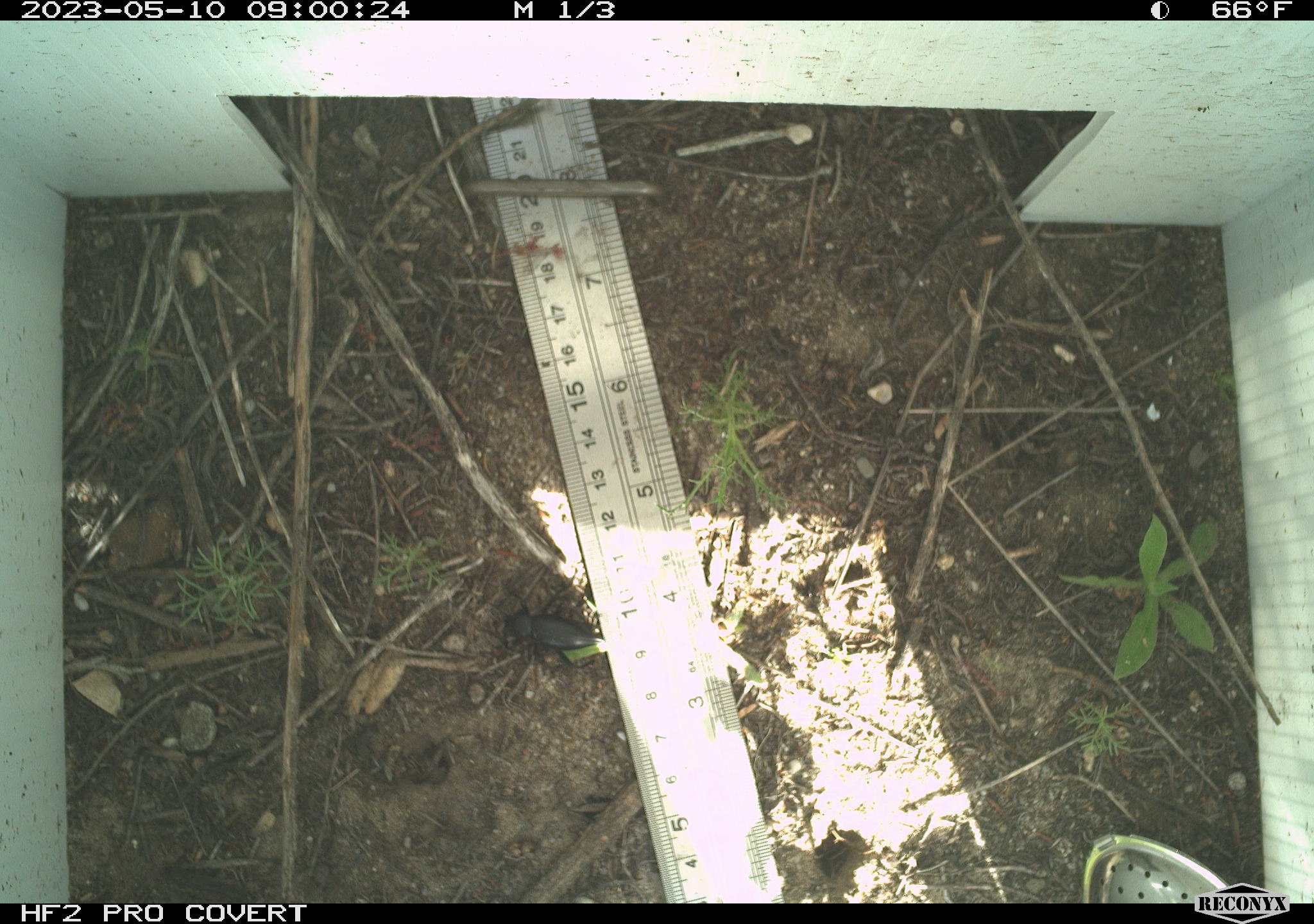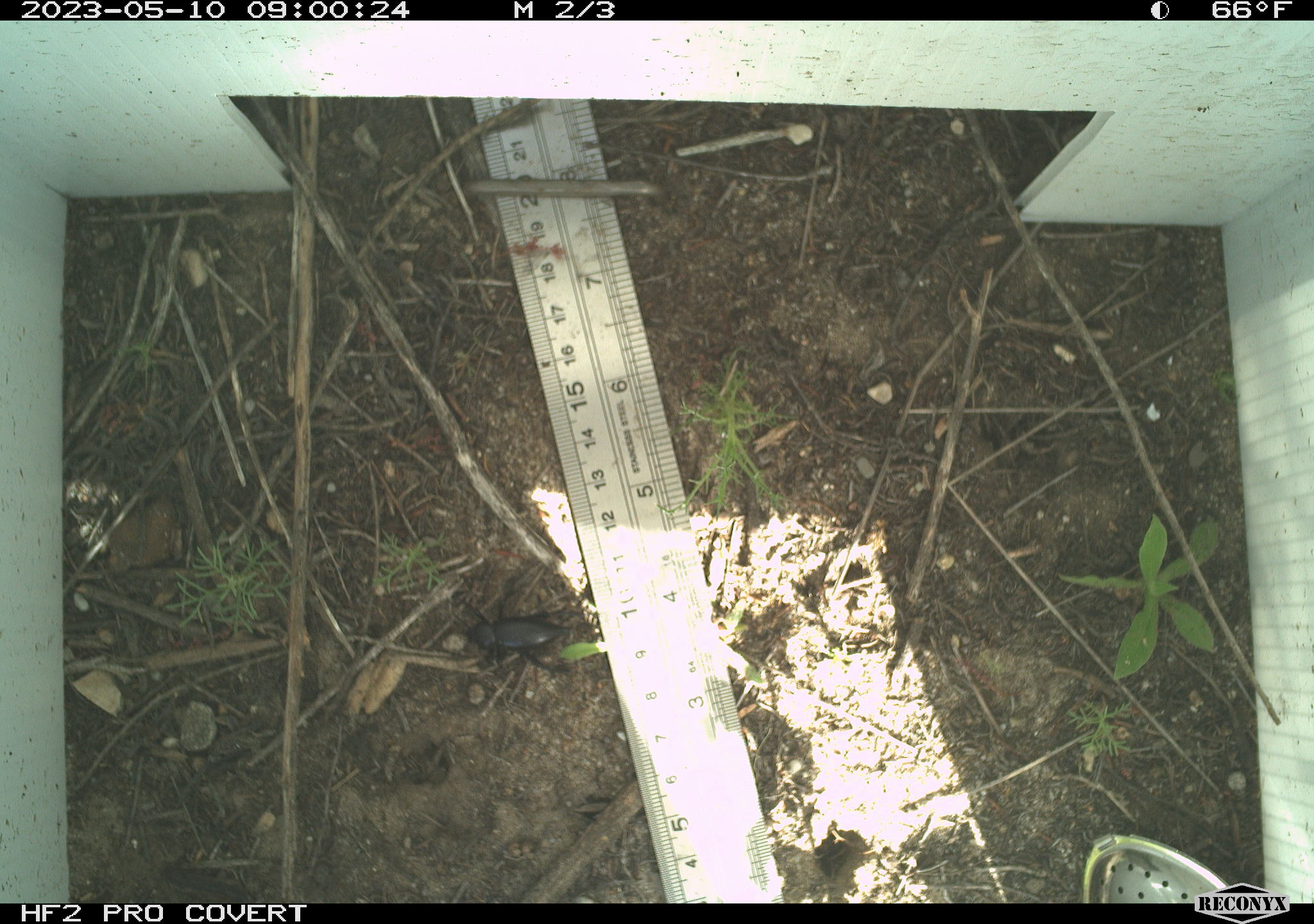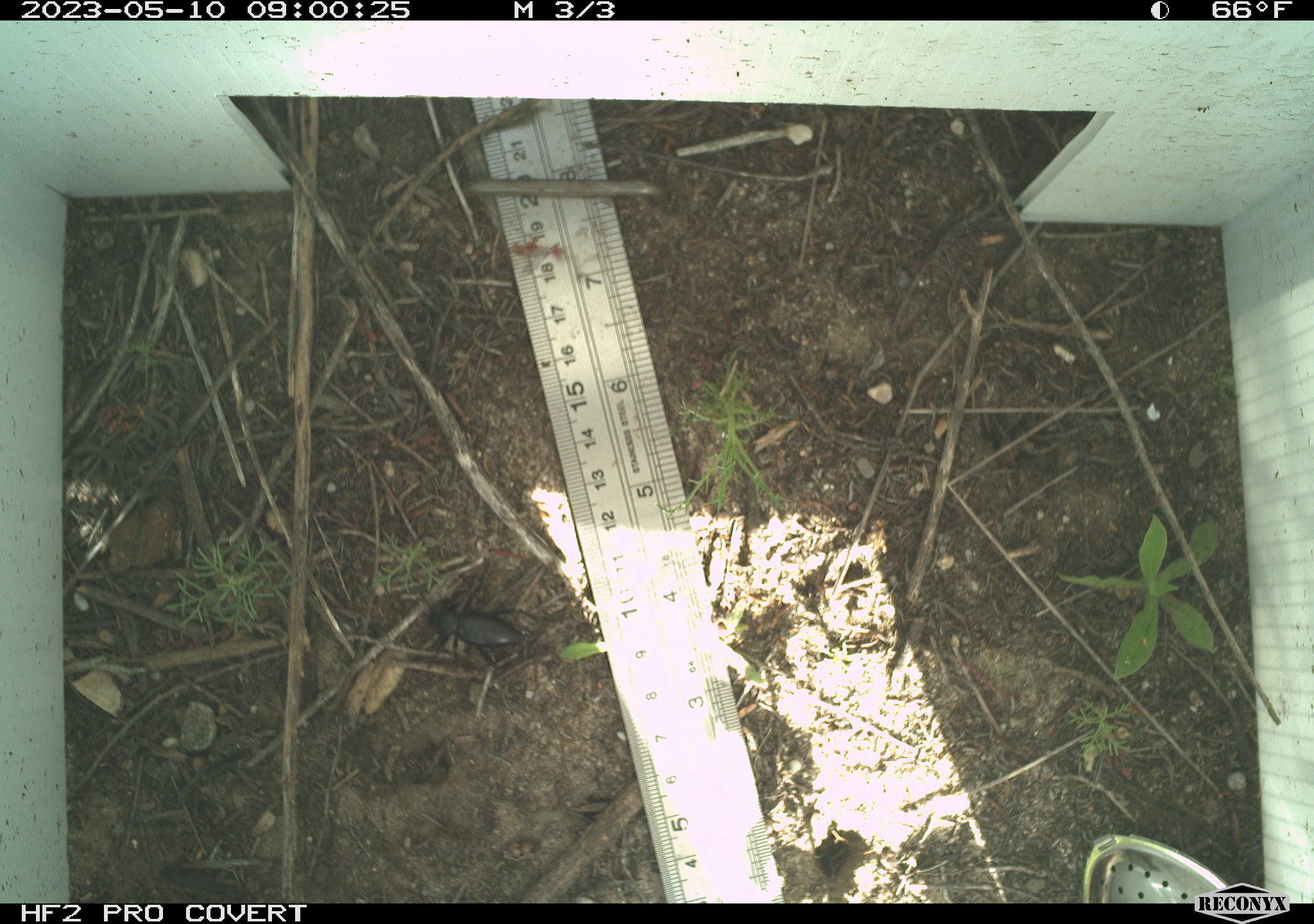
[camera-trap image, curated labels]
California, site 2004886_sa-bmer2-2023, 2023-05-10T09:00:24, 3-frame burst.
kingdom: Animalia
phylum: Arthropoda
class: Insecta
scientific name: Insecta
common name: insect